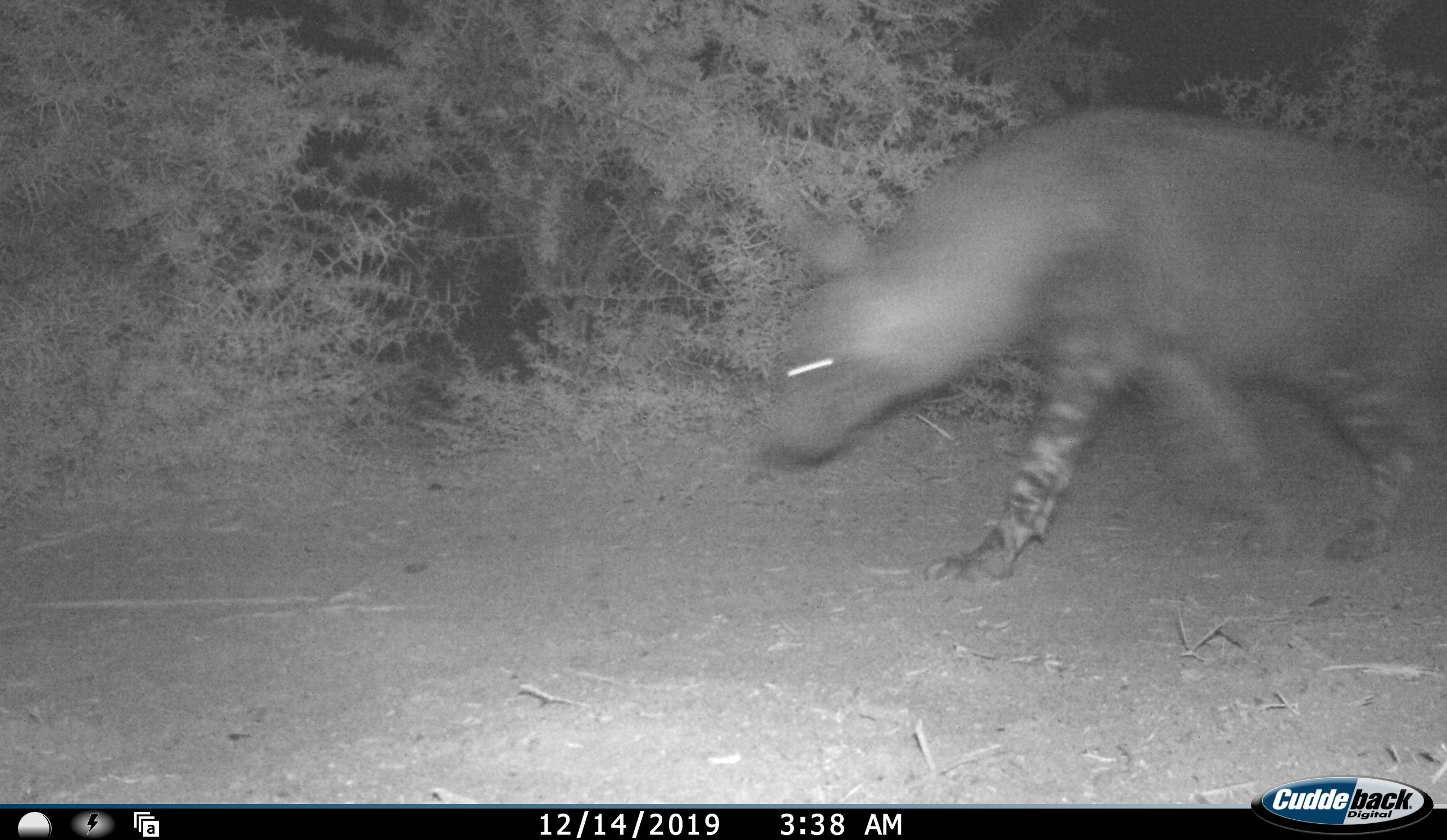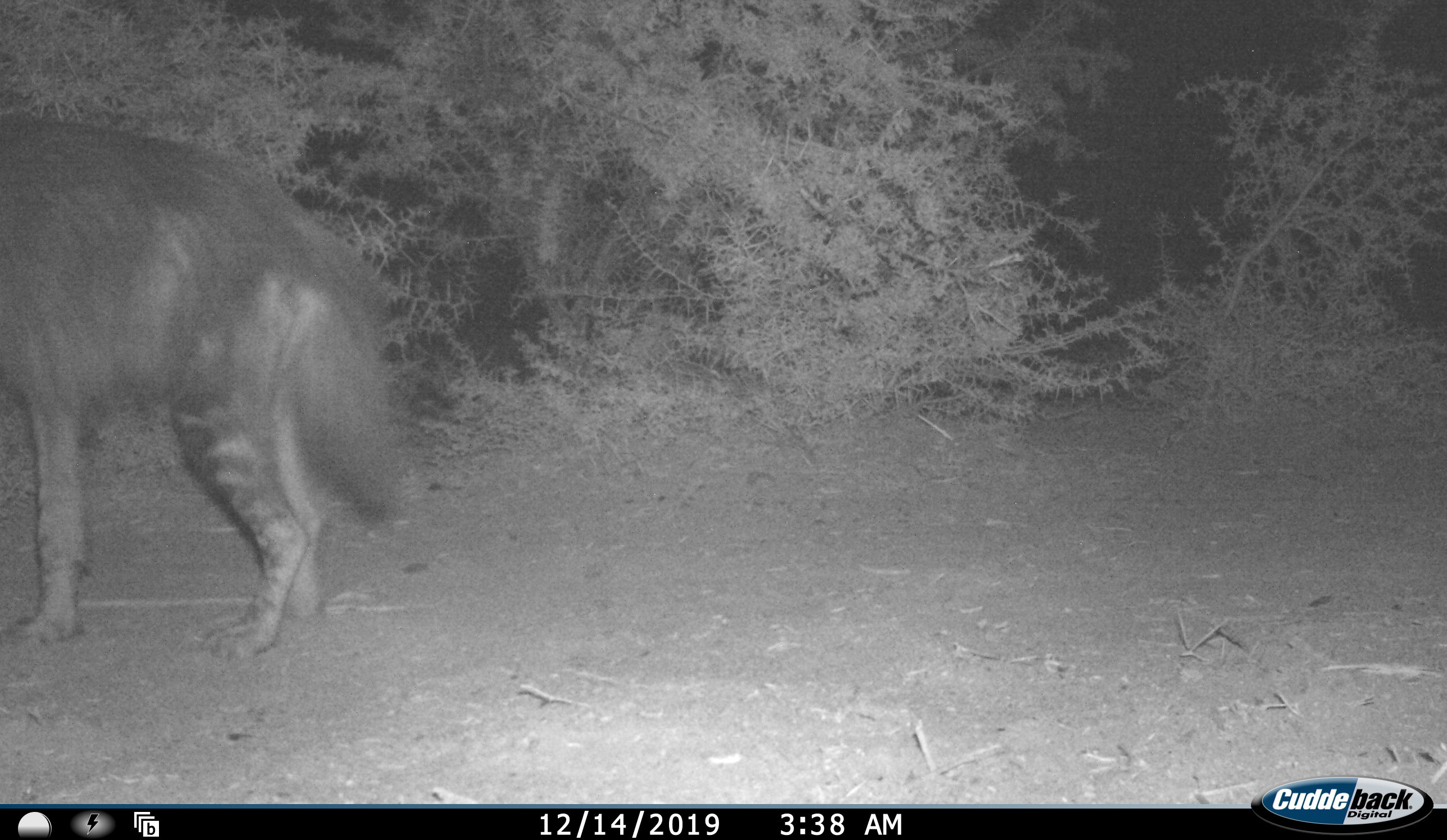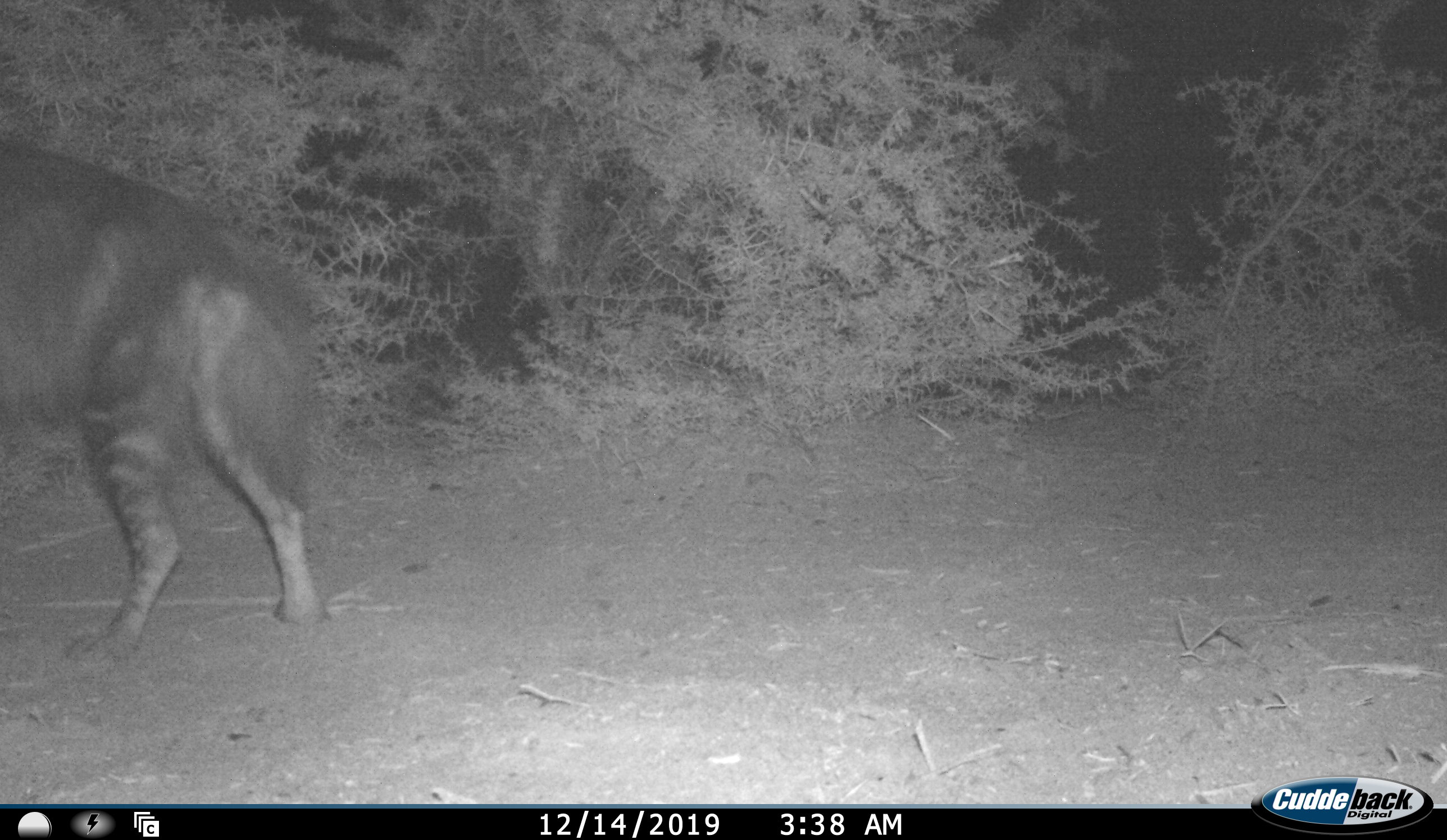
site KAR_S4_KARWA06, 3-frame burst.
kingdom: Animalia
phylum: Chordata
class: Mammalia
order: Carnivora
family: Hyaenidae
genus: Parahyaena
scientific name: Parahyaena brunnea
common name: brown hyena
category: hyenabrown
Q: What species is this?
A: Hyenabrown (brown hyena) (Parahyaena brunnea).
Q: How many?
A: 1.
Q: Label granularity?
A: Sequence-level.